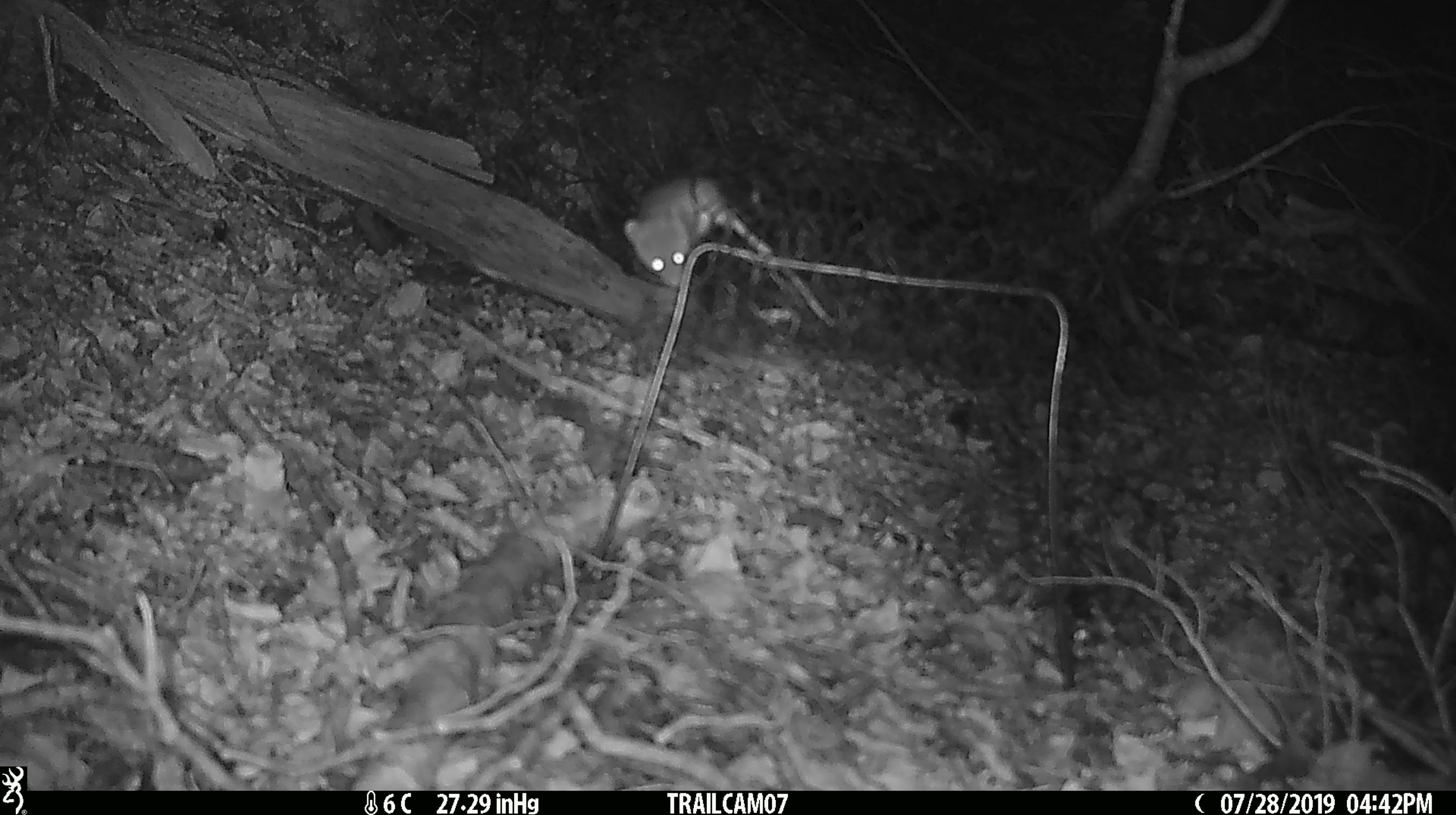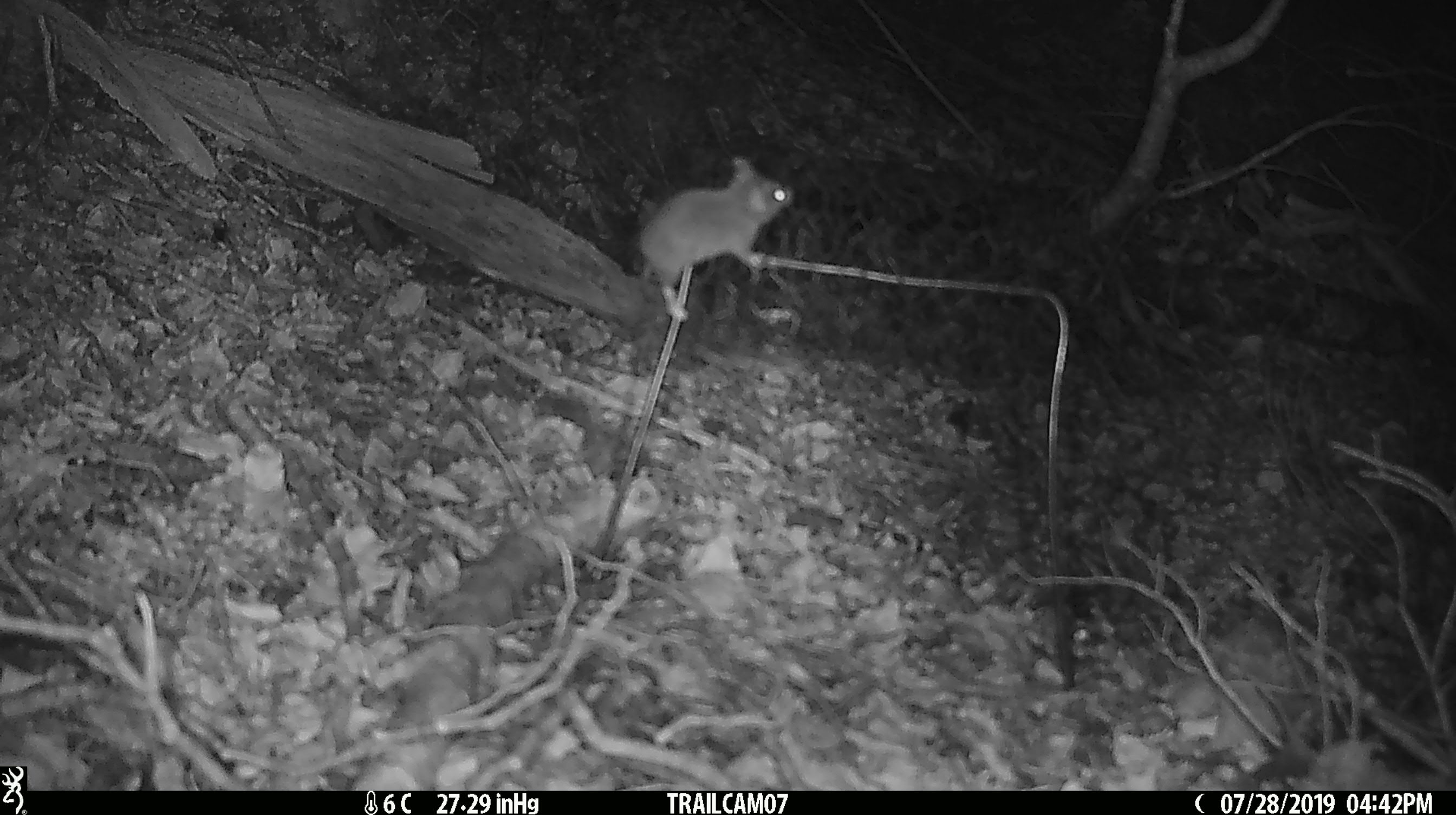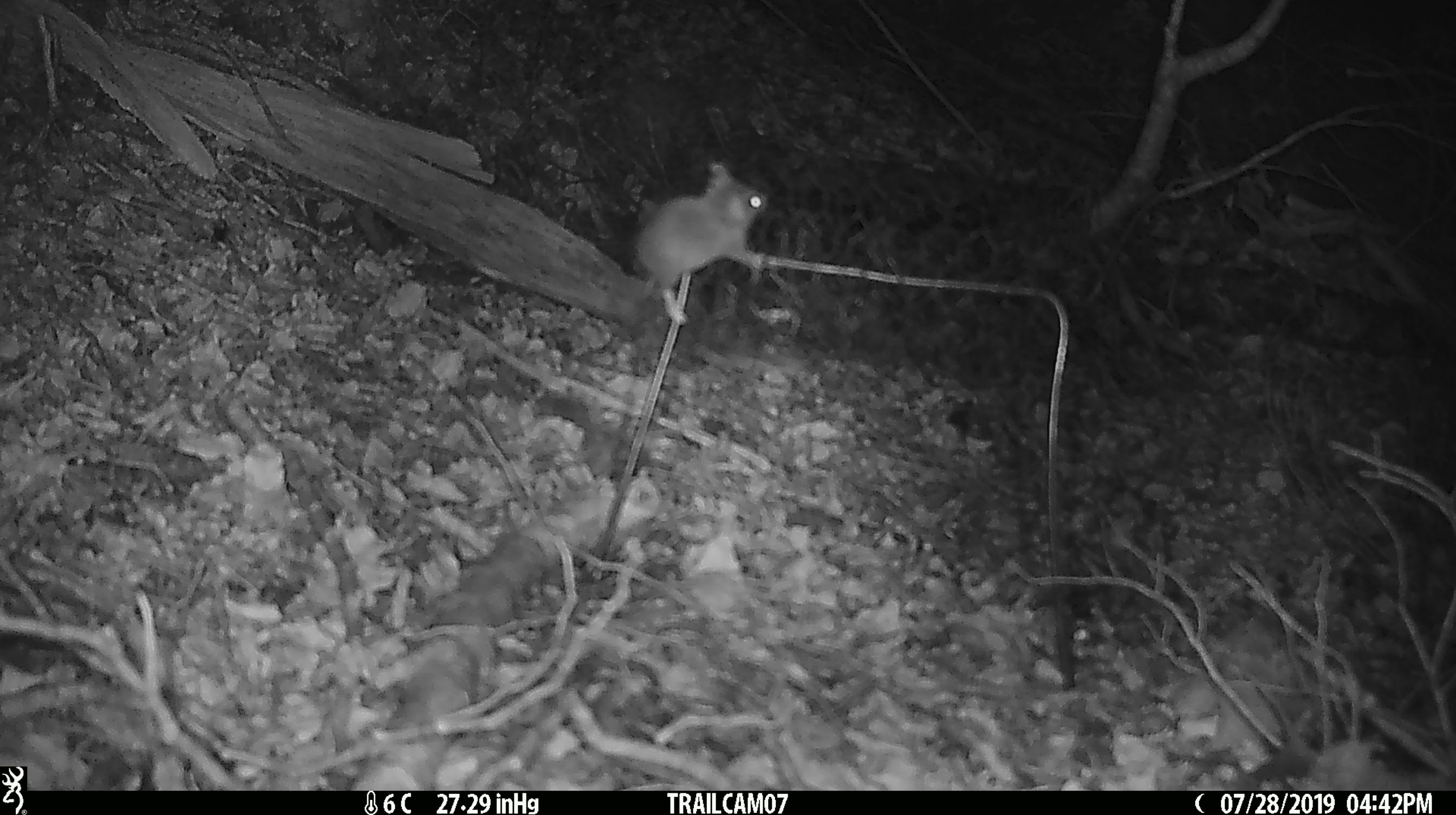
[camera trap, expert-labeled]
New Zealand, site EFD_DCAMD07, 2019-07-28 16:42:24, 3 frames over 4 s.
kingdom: Animalia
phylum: Chordata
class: Mammalia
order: Rodentia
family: Muridae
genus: Mus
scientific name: Mus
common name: mouse